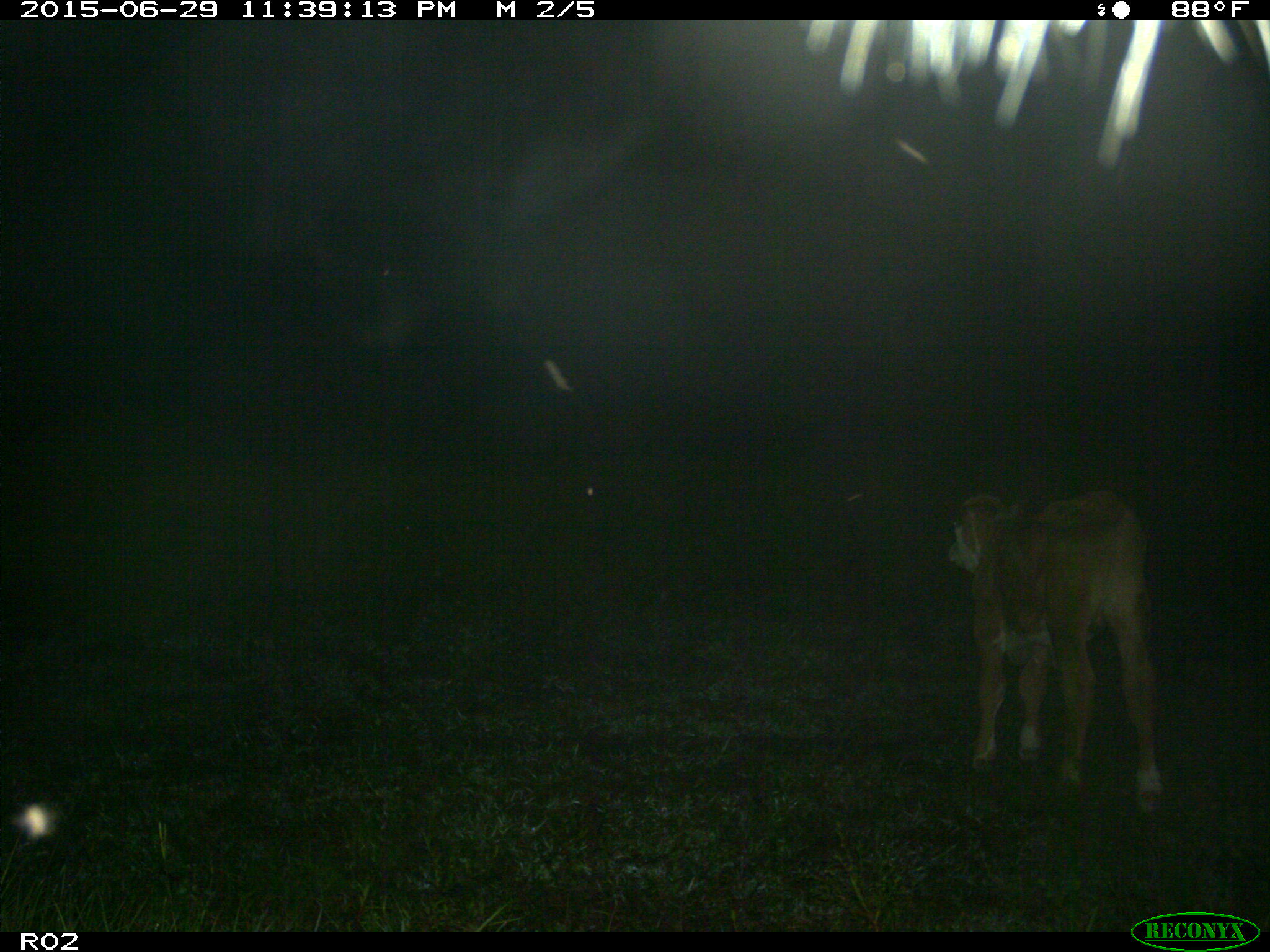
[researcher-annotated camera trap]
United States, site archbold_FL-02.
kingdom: Animalia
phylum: Chordata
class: Mammalia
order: Artiodactyla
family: Bovidae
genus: Bos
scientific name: Bos taurus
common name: domestic cow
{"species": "Bos taurus (domestic cow)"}